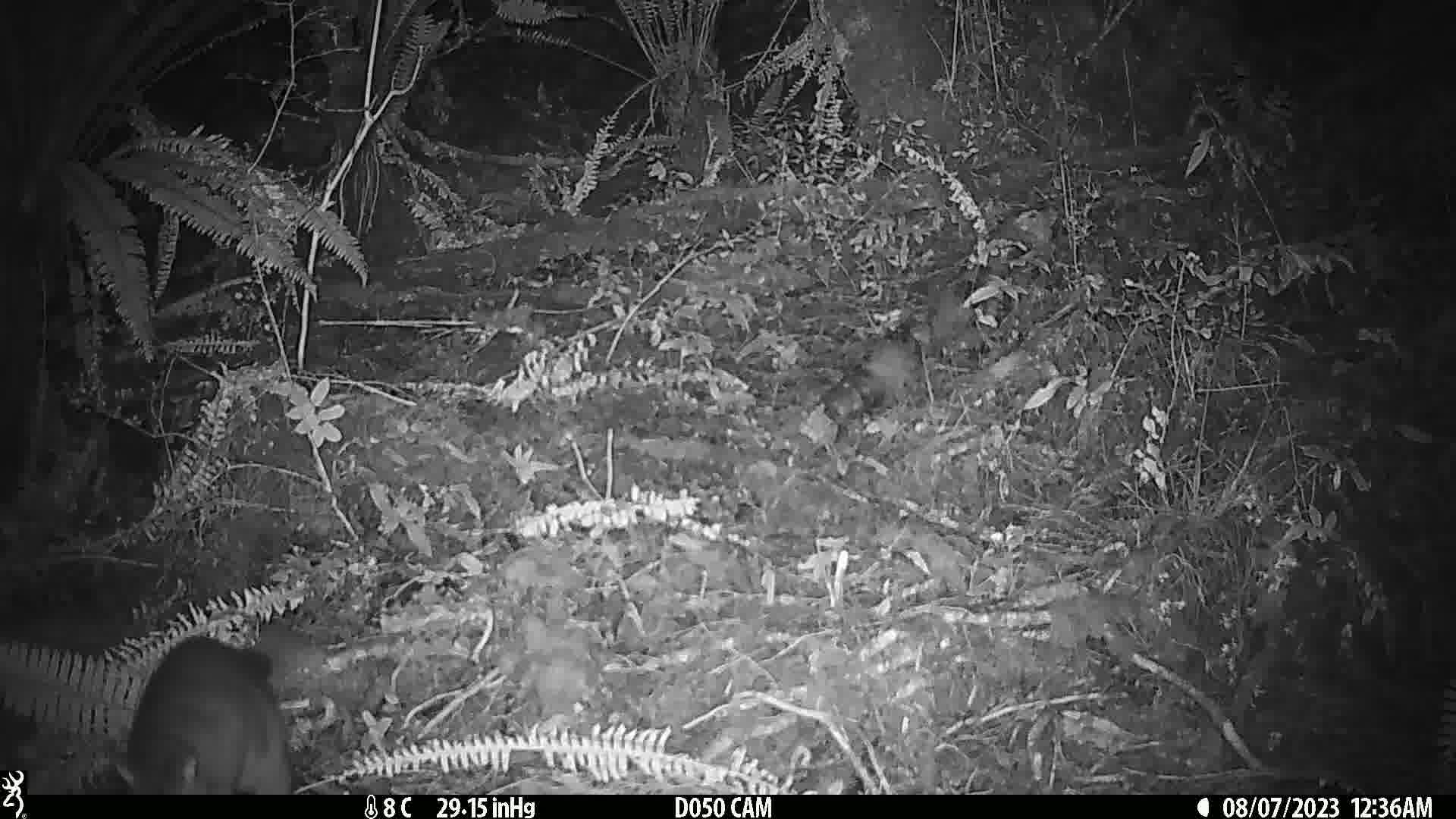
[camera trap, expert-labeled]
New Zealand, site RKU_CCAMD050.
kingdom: Animalia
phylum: Chordata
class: Mammalia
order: Diprotodontia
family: Phalangeridae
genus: Trichosurus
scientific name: Trichosurus vulpecula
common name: common brushtail possum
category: possum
Possum (common brushtail possum) (Trichosurus vulpecula).